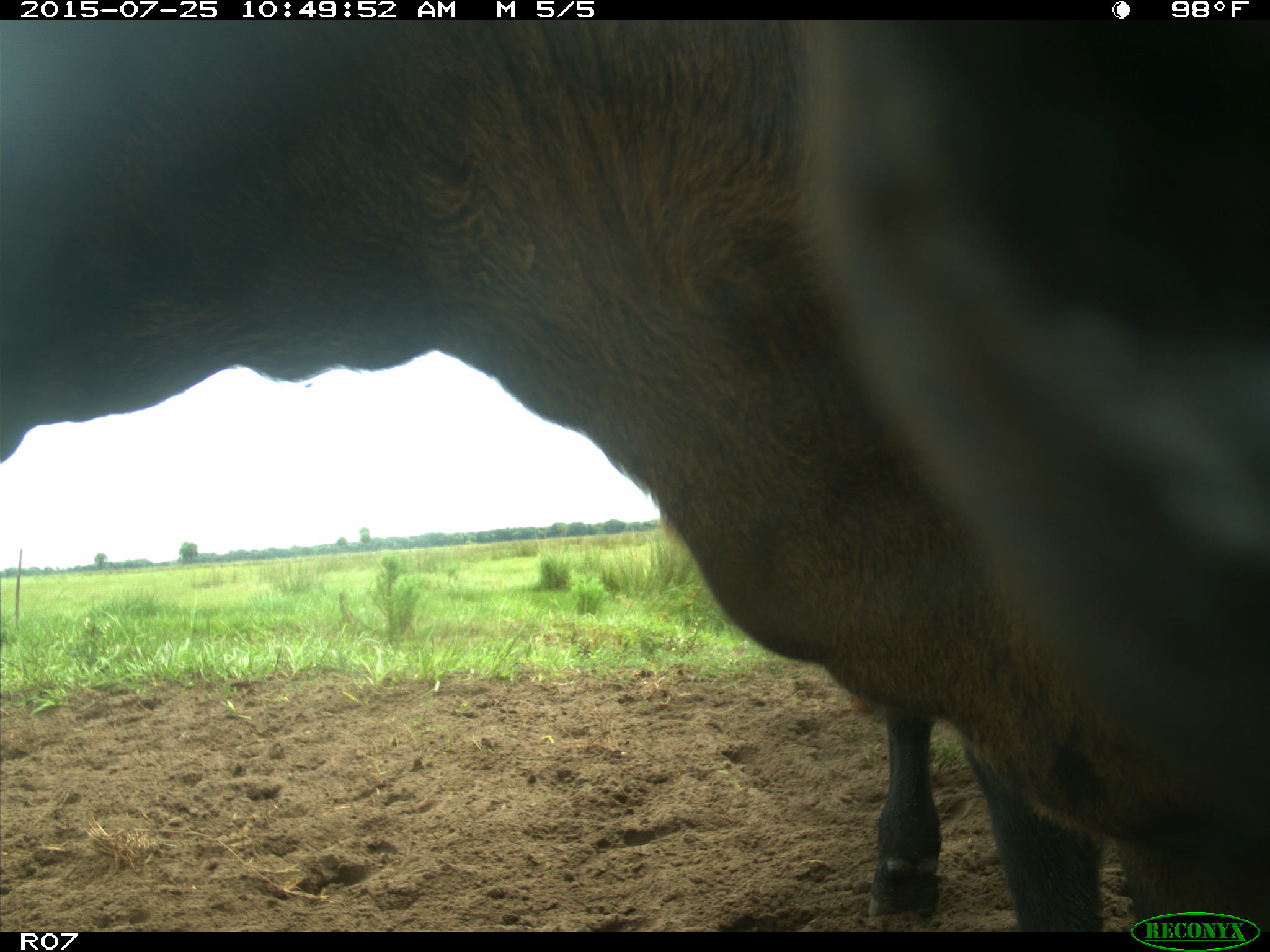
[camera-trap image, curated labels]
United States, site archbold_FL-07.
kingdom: Animalia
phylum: Chordata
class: Mammalia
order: Artiodactyla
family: Bovidae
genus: Bos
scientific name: Bos taurus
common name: domestic cow